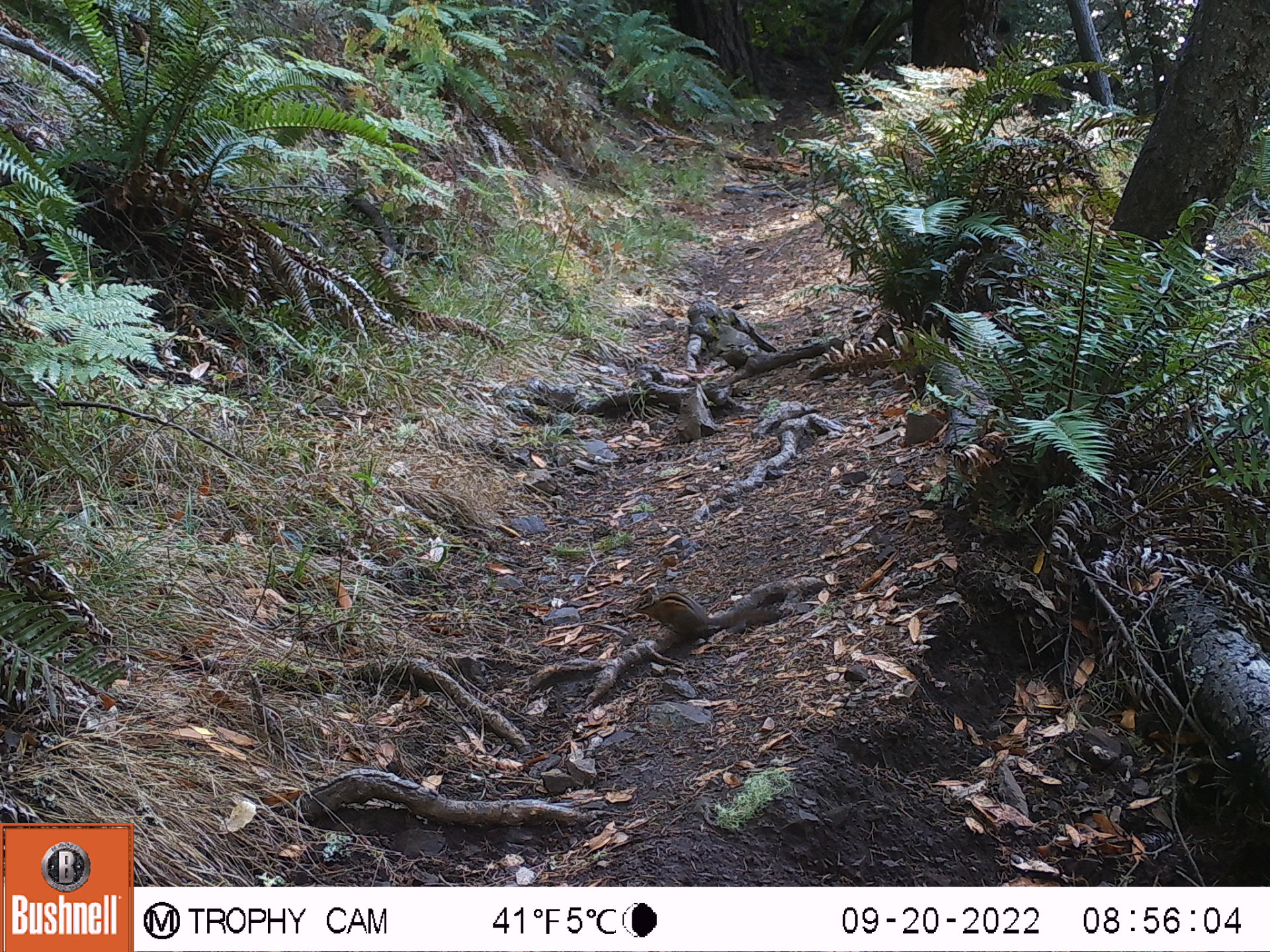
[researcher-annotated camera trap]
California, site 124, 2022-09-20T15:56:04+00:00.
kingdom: Animalia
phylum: Chordata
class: Mammalia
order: Rodentia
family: Sciuridae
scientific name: Sciuridae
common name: squirrel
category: unknown squirrel